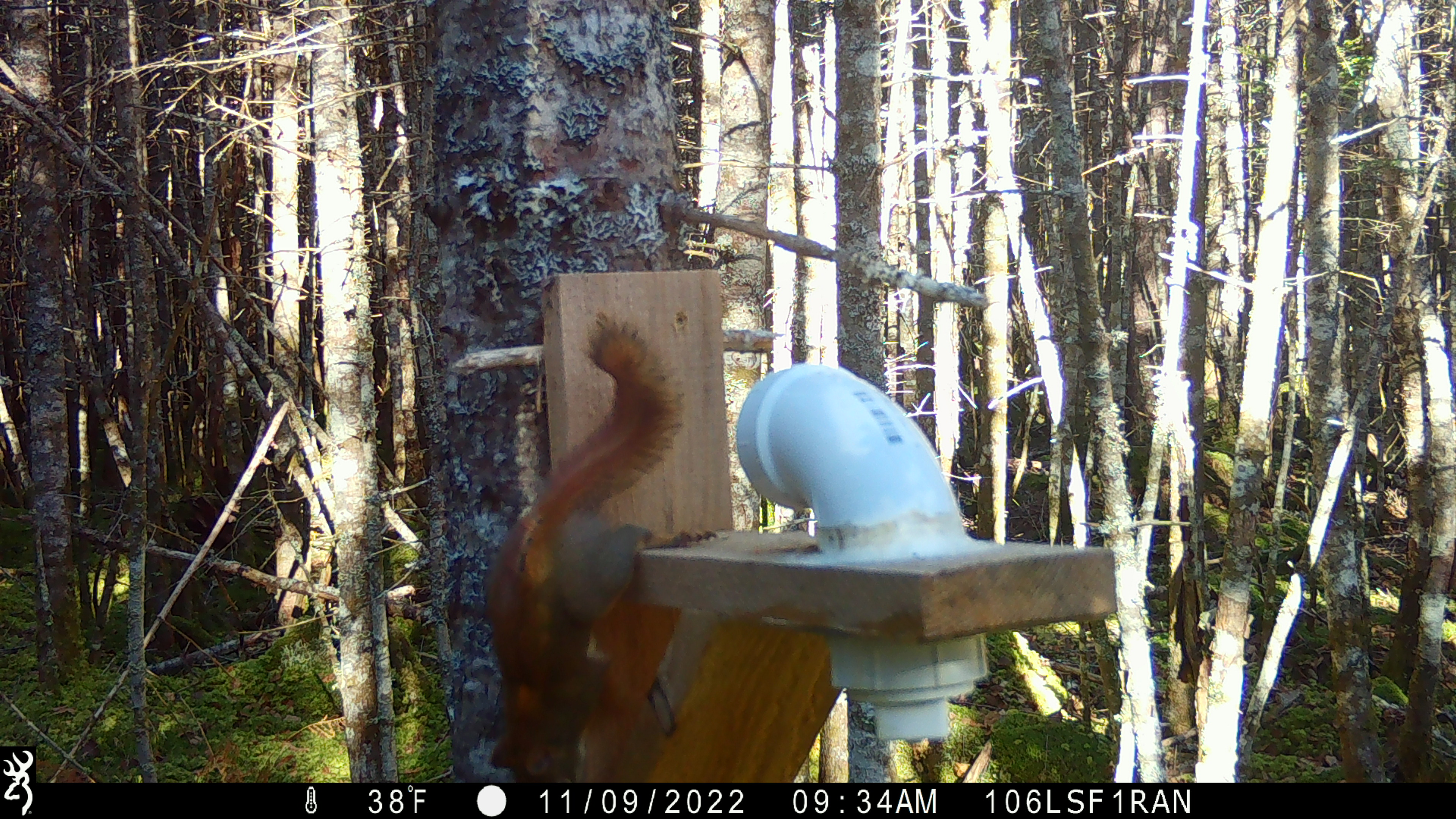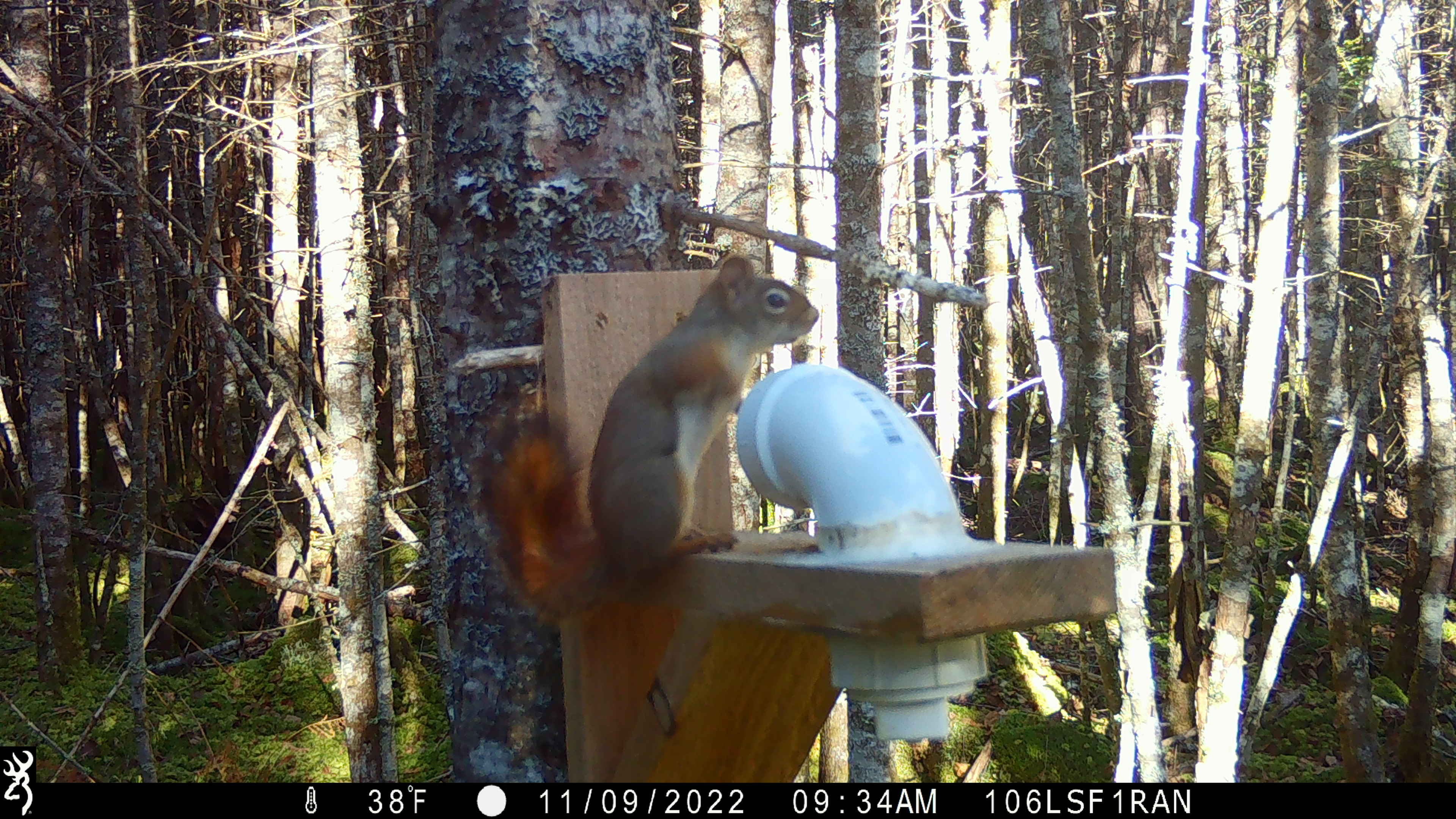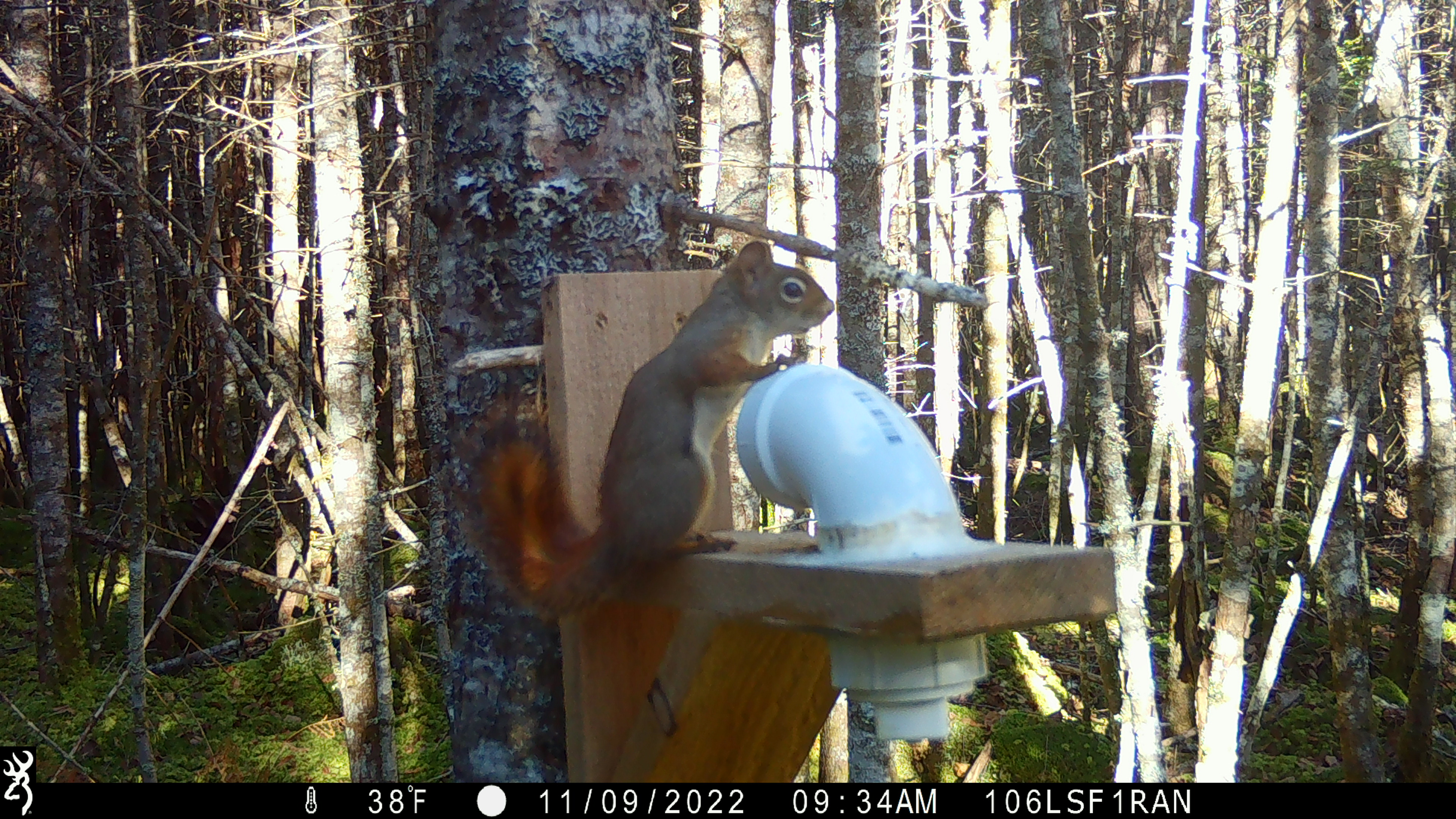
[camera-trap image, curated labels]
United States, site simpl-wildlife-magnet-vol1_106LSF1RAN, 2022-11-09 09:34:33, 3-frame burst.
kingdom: Animalia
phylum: Chordata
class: Mammalia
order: Rodentia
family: Sciuridae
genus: Tamiasciurus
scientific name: Tamiasciurus hudsonicus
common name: red squirrel